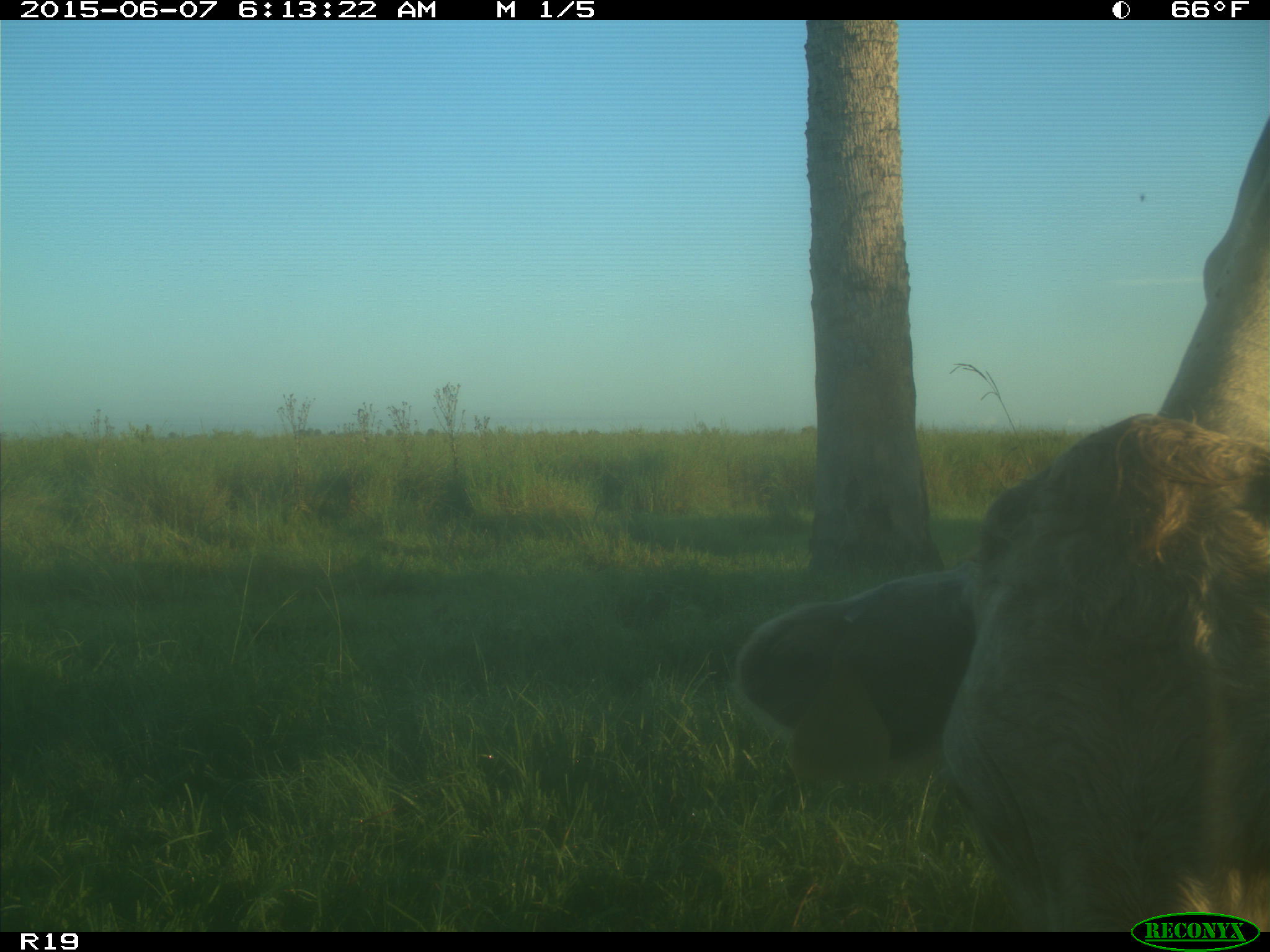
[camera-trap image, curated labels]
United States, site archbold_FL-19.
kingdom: Animalia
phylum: Chordata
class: Mammalia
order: Artiodactyla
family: Bovidae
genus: Bos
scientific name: Bos taurus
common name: domestic cow